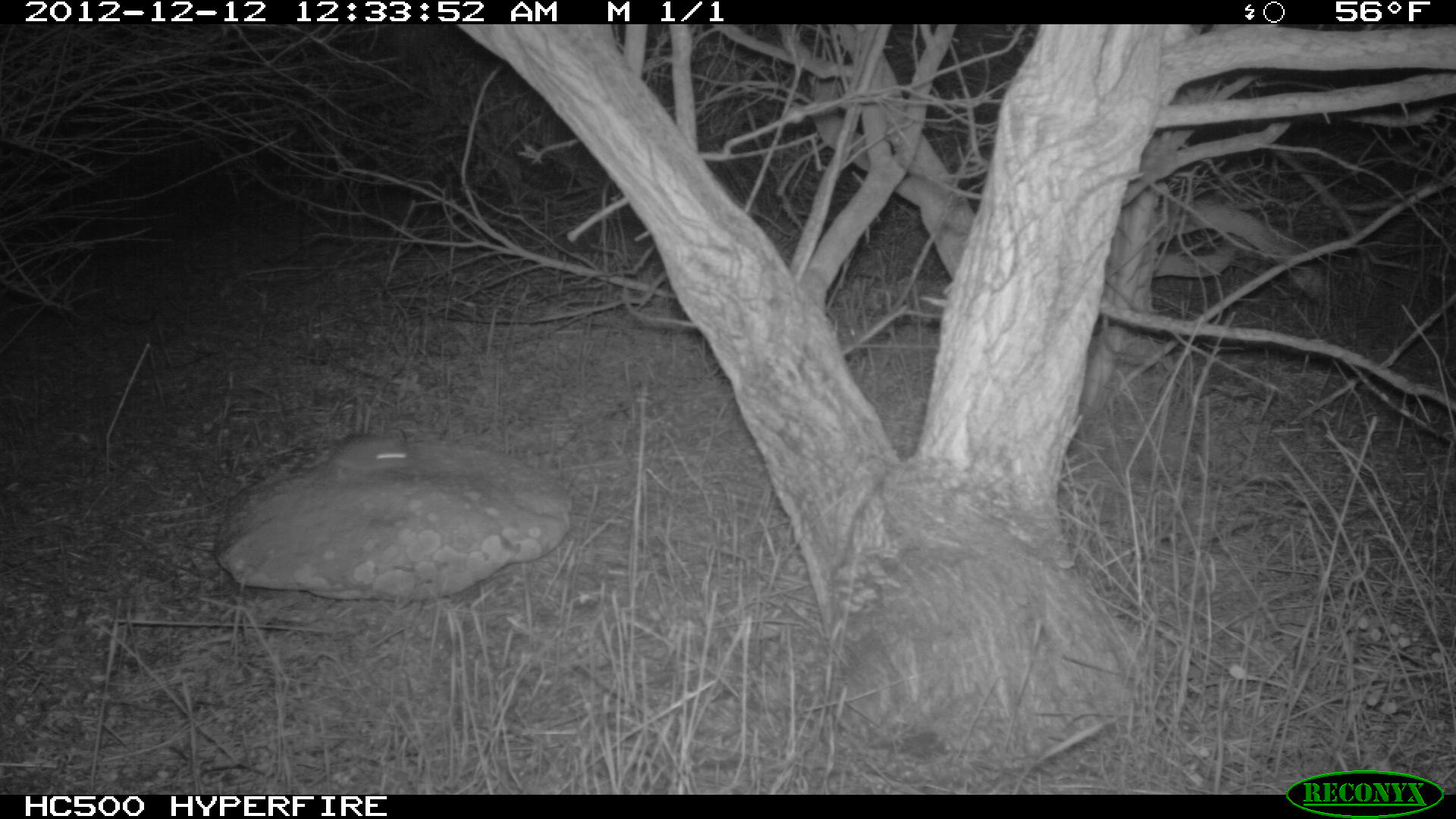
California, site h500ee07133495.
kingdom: Animalia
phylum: Chordata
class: Mammalia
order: Rodentia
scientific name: Rodentia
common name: rodent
Rodent (Rodentia).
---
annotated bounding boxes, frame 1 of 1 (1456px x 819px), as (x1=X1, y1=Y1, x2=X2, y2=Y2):
rodent: (x1=327, y1=433, x2=411, y2=479)